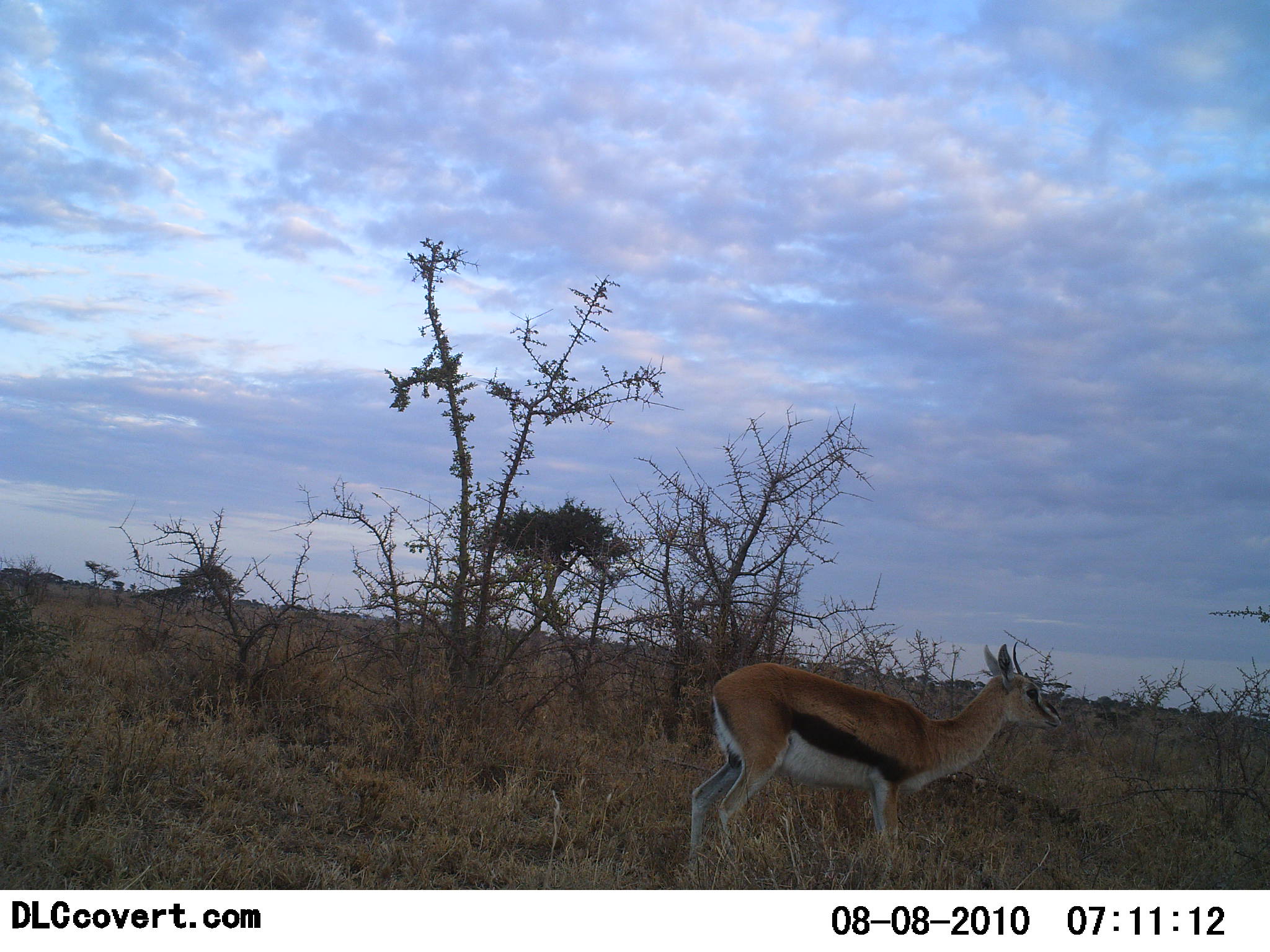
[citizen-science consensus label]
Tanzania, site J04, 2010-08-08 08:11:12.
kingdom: Animalia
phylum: Chordata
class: Mammalia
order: Artiodactyla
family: Bovidae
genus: Eudorcas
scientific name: Eudorcas thomsonii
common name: thomson's gazelle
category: gazellethomsons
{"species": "gazellethomsons (thomson's gazelle) (Eudorcas thomsonii)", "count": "1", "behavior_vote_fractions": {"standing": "100%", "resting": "0%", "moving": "0%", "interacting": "0%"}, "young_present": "0%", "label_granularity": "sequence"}